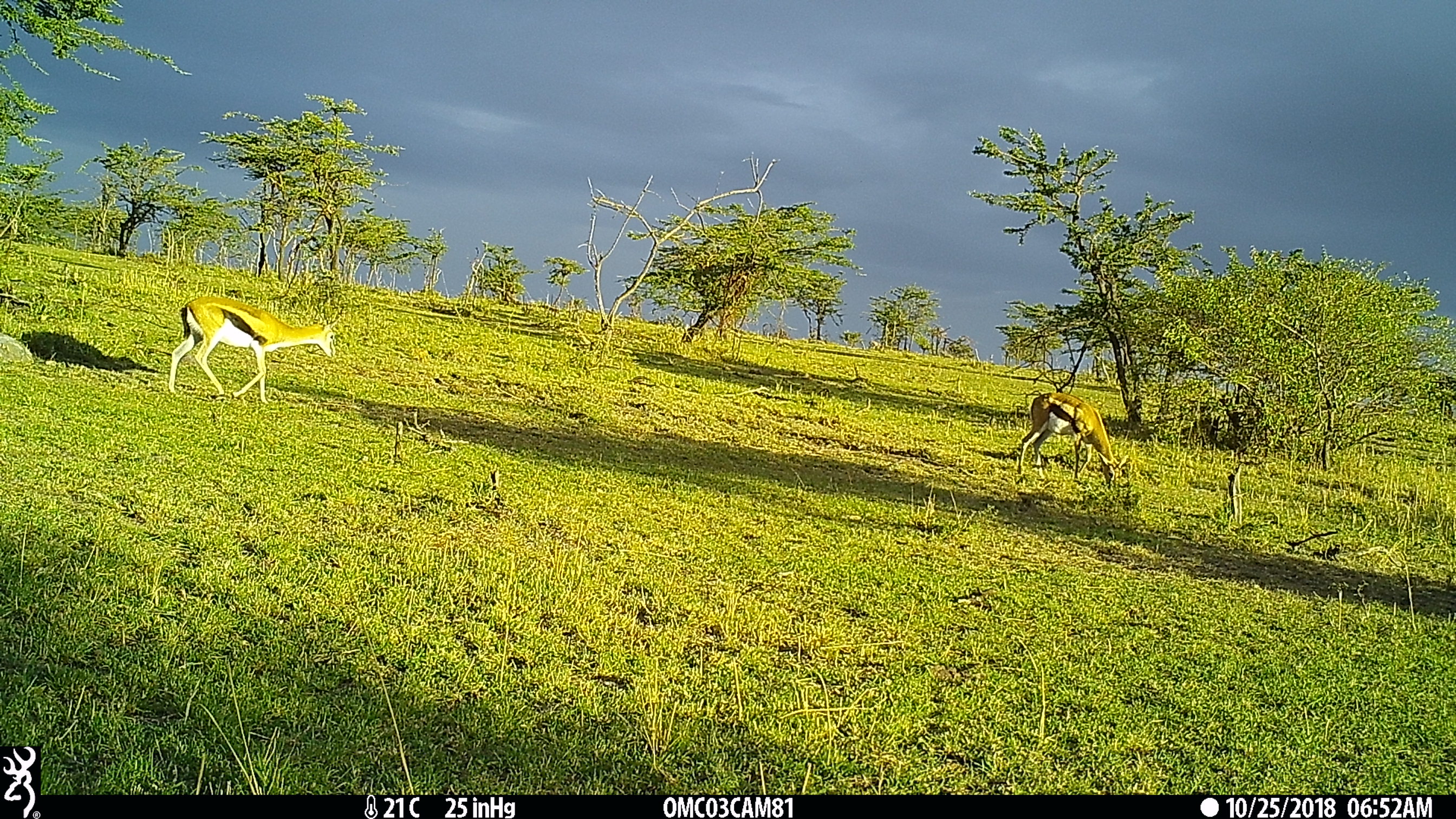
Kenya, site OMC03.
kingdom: Animalia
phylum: Chordata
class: Mammalia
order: Artiodactyla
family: Bovidae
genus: Eudorcas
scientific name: Eudorcas thomsonii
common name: thomon's gazelle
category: gazelle thomsons